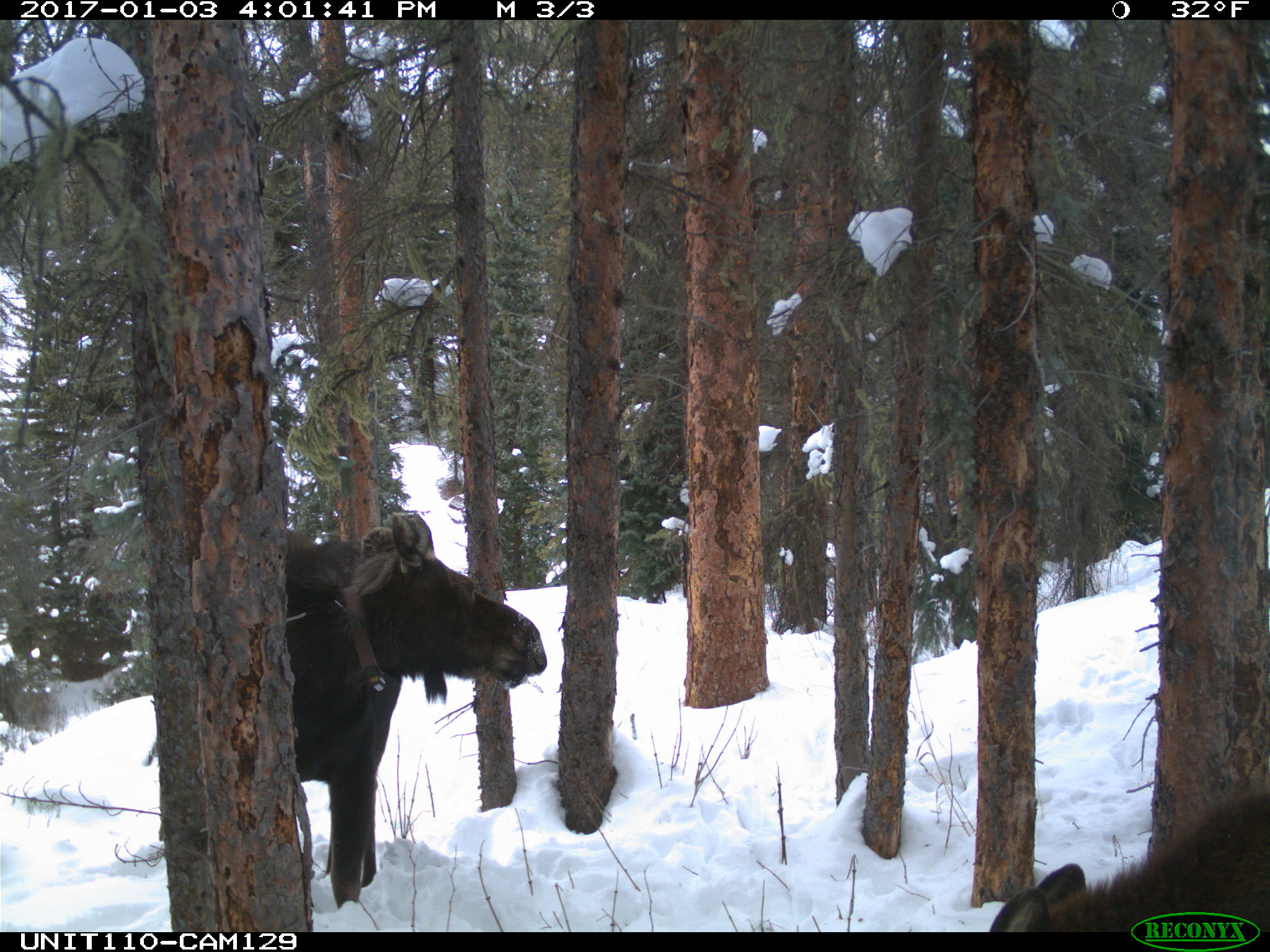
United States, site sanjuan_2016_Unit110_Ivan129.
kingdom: Animalia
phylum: Chordata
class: Mammalia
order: Artiodactyla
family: Cervidae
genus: Alces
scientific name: Alces alces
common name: moose